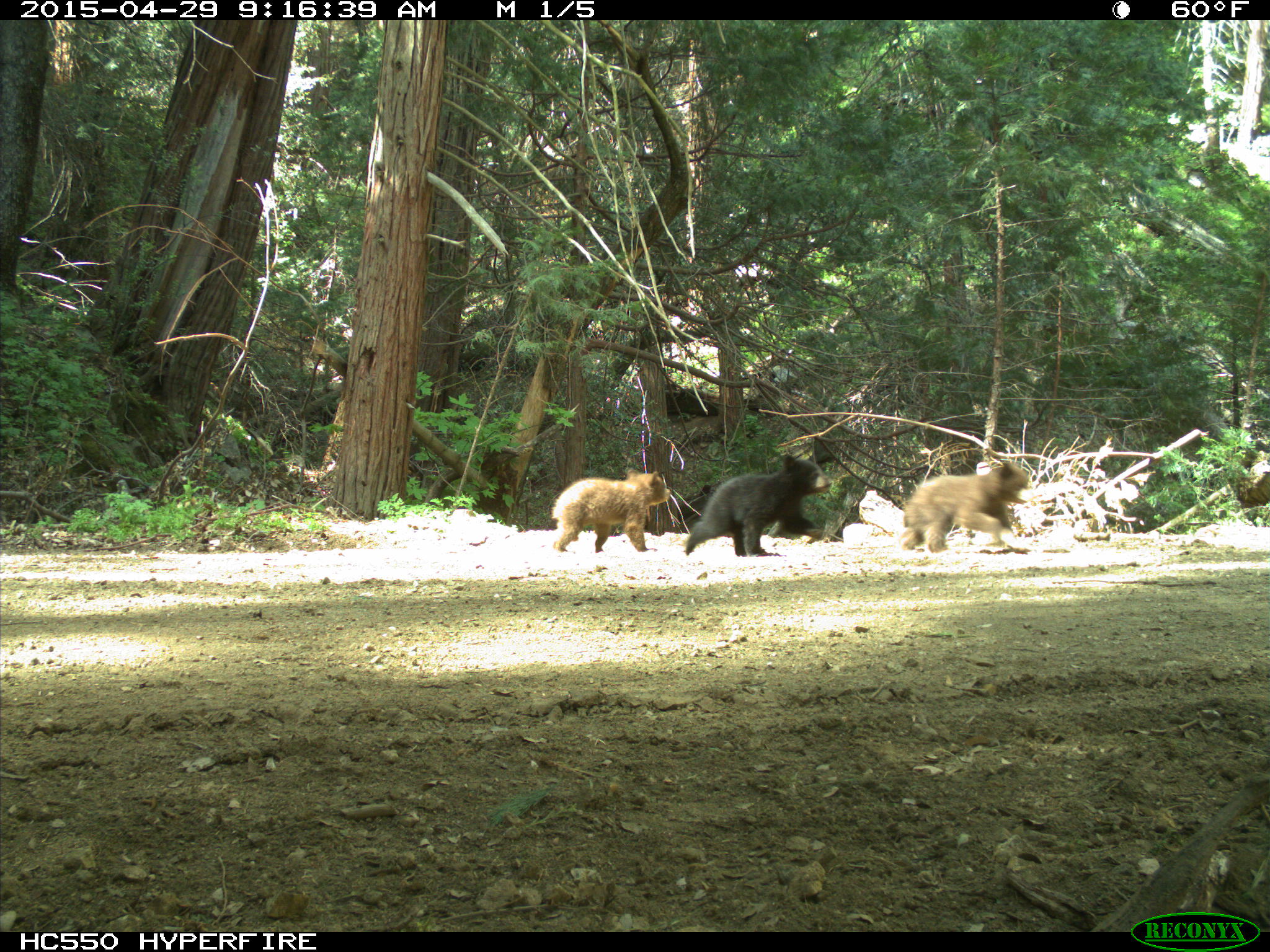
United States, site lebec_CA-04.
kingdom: Animalia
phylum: Chordata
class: Mammalia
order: Carnivora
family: Ursidae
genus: Ursus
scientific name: Ursus americanus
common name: american black bear